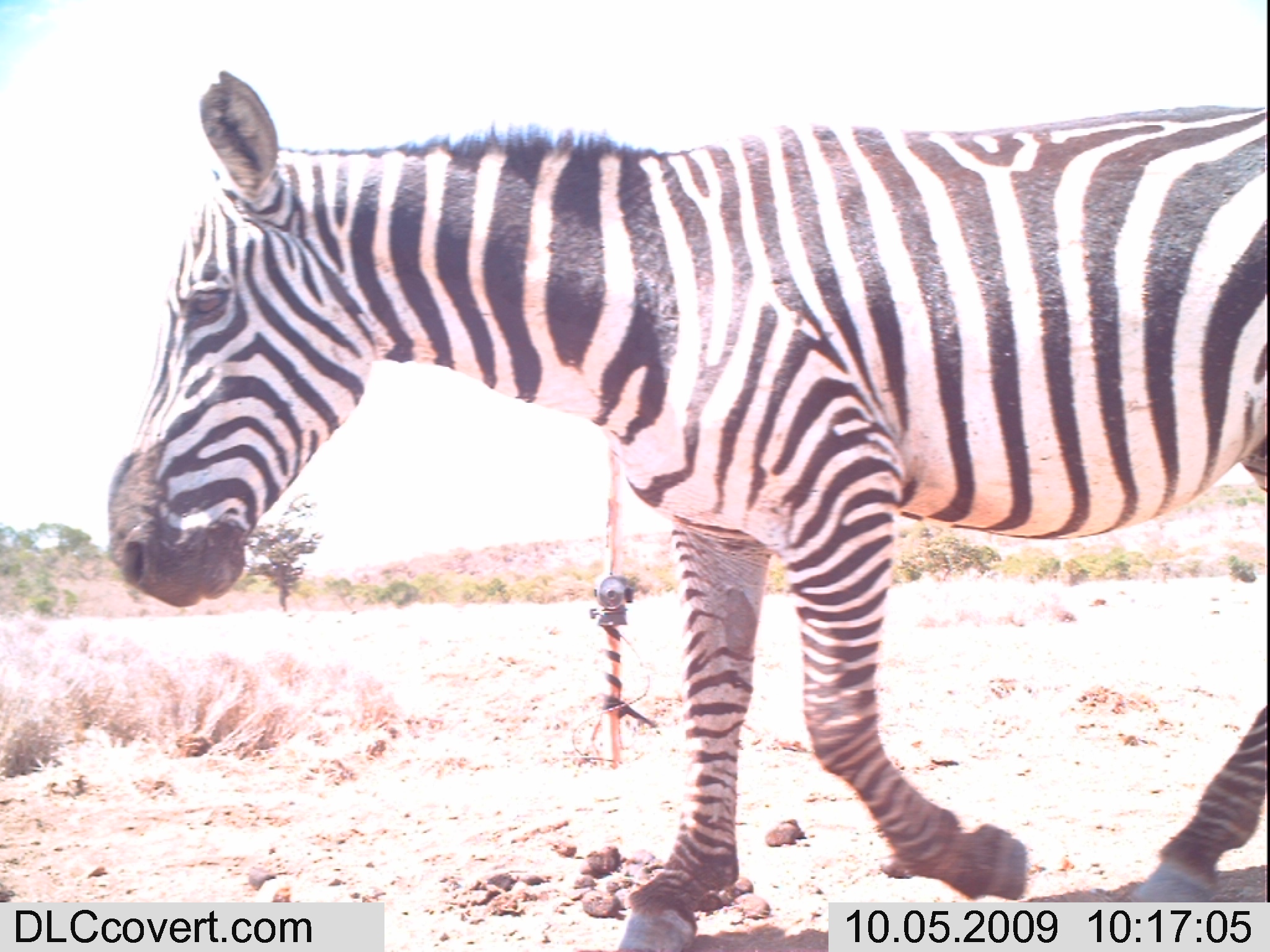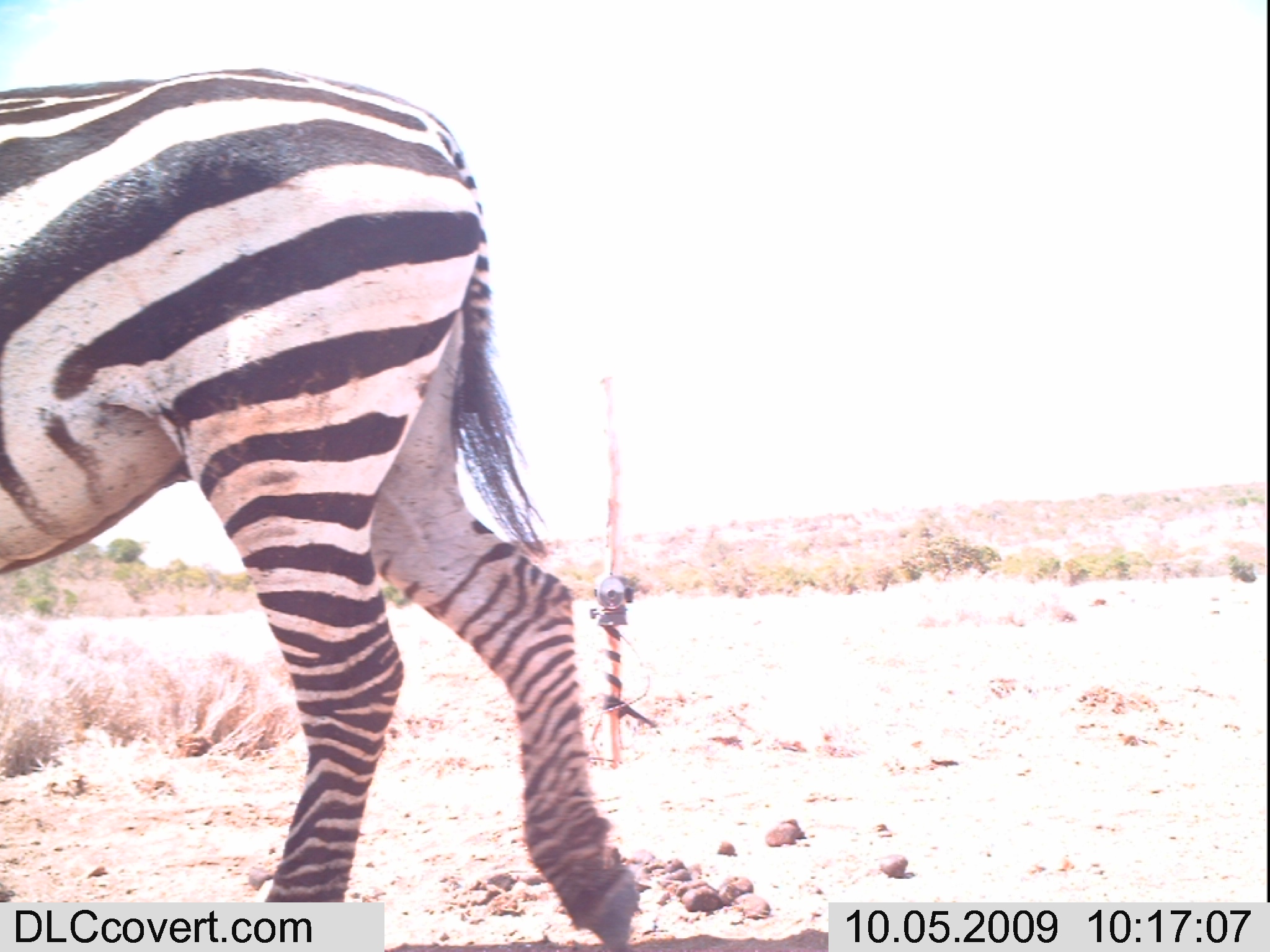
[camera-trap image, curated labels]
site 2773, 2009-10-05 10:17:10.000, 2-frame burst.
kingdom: Animalia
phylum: Chordata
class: Mammalia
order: Perissodactyla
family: Equidae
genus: Equus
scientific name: Equus quagga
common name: plains zebra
Equus quagga (plains zebra), count 1.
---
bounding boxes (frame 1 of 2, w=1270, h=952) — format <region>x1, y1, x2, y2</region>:
equus quagga: <region>101, 67, 1270, 946</region>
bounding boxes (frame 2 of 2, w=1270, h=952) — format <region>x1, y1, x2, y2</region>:
equus quagga: <region>0, 55, 654, 949</region>